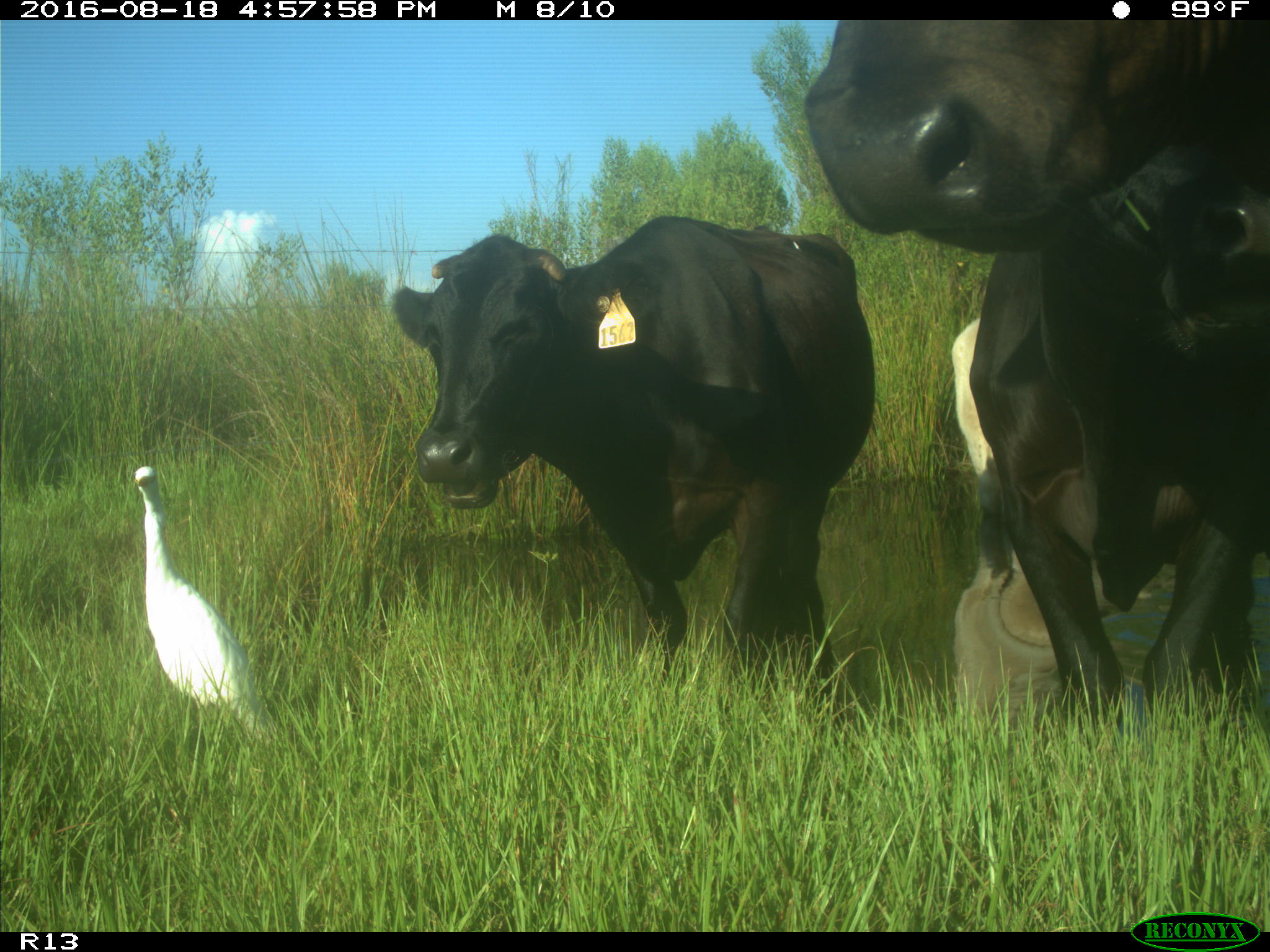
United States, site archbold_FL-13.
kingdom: Animalia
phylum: Chordata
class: Mammalia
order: Artiodactyla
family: Bovidae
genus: Bos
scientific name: Bos taurus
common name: domestic cow